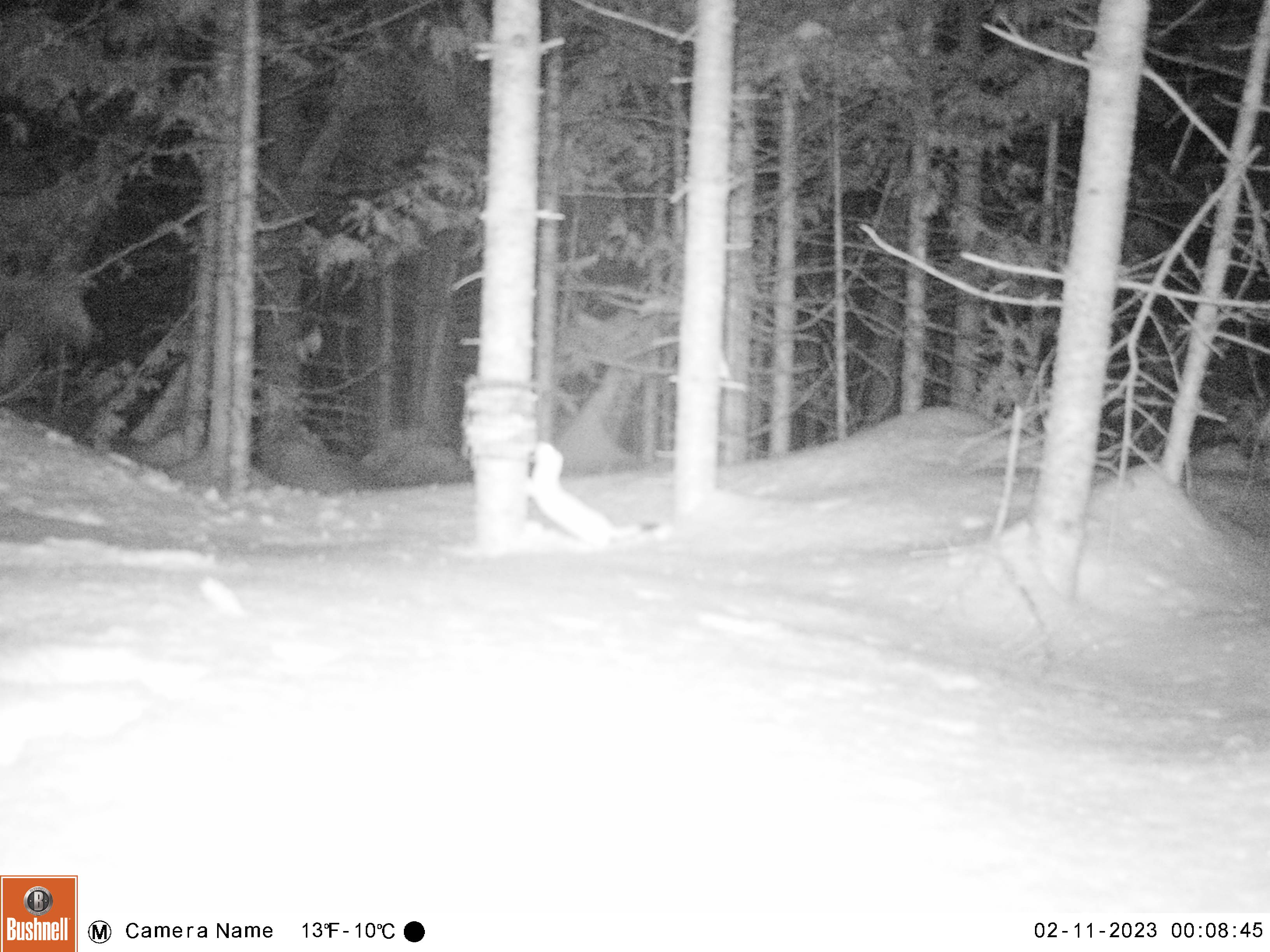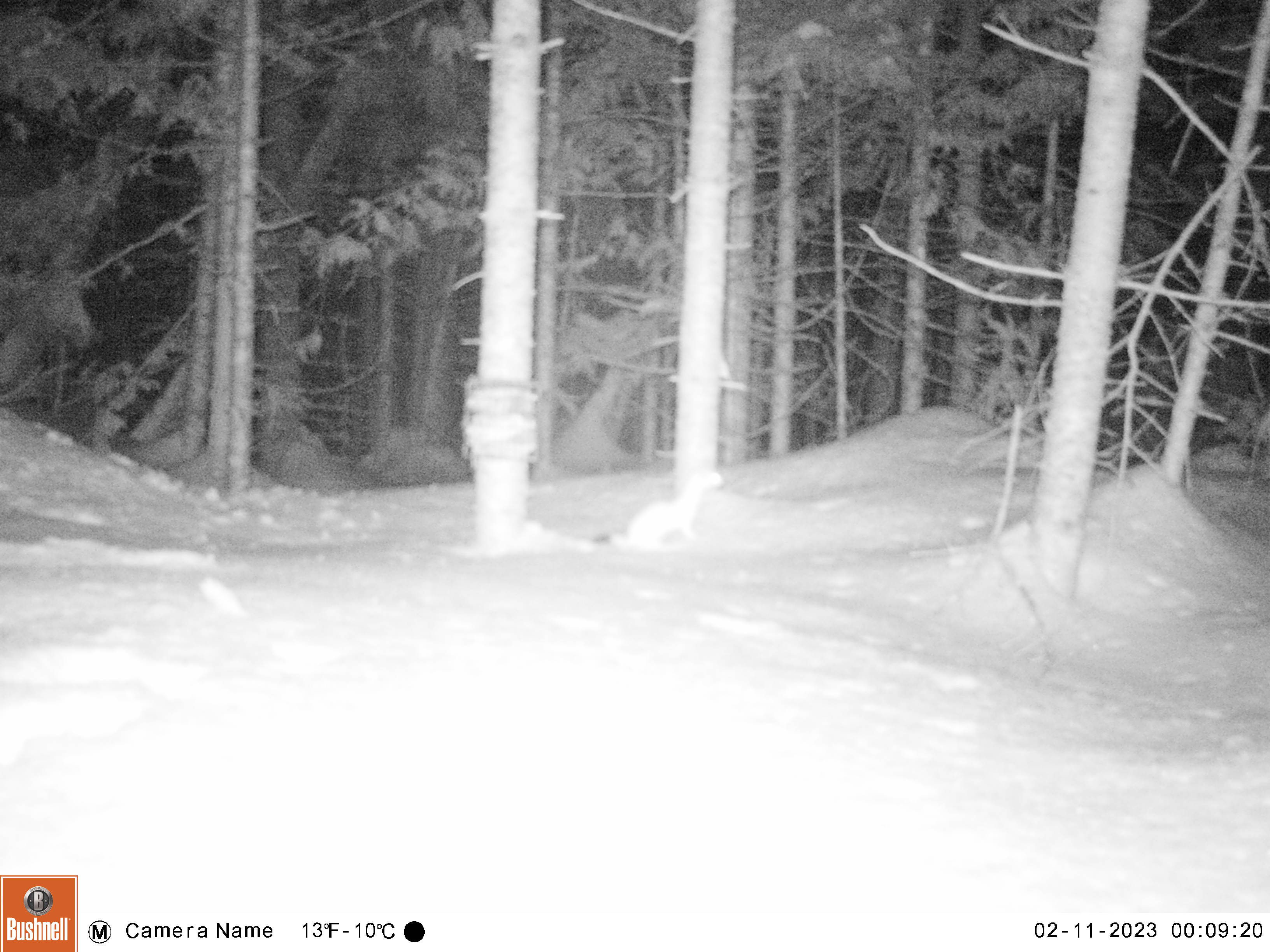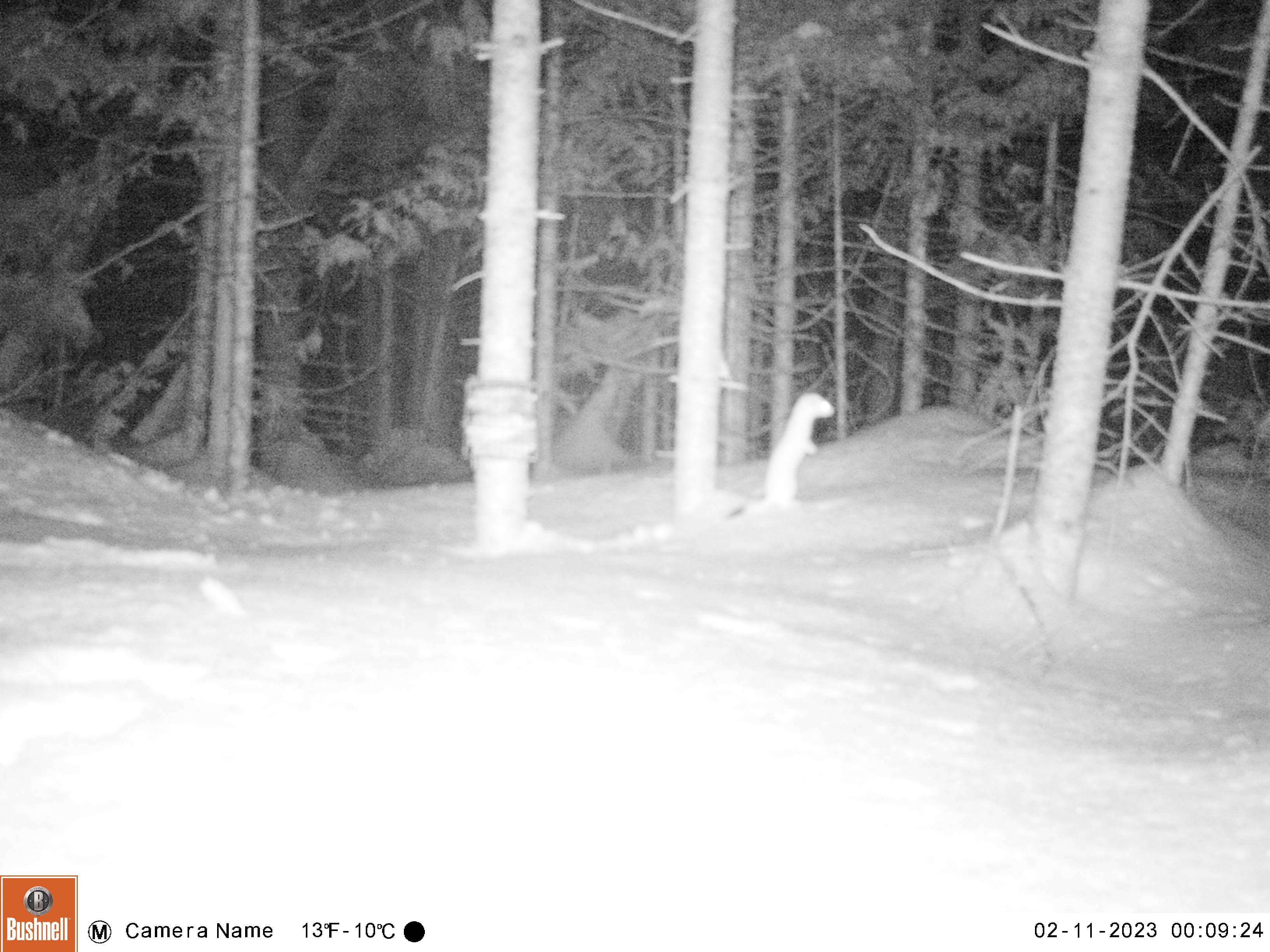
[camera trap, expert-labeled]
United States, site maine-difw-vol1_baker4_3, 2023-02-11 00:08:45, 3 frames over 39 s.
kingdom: Animalia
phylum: Chordata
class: Mammalia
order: Carnivora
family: Mustelidae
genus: Mustela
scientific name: Mustela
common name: weasel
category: weasel sp.